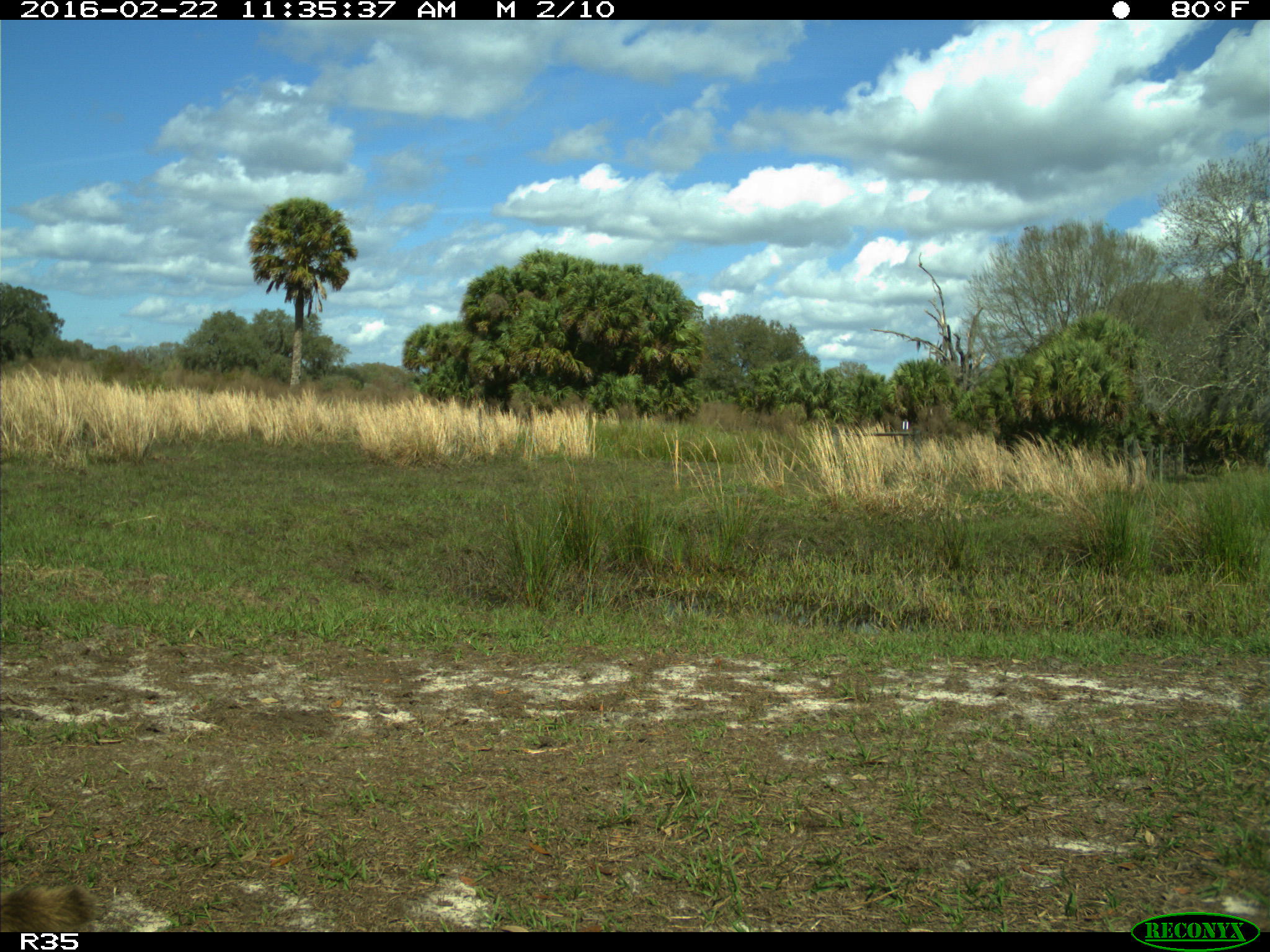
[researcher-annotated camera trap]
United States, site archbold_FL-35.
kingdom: Animalia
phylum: Chordata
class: Mammalia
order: Carnivora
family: Procyonidae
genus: Procyon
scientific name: Procyon lotor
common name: common raccoon